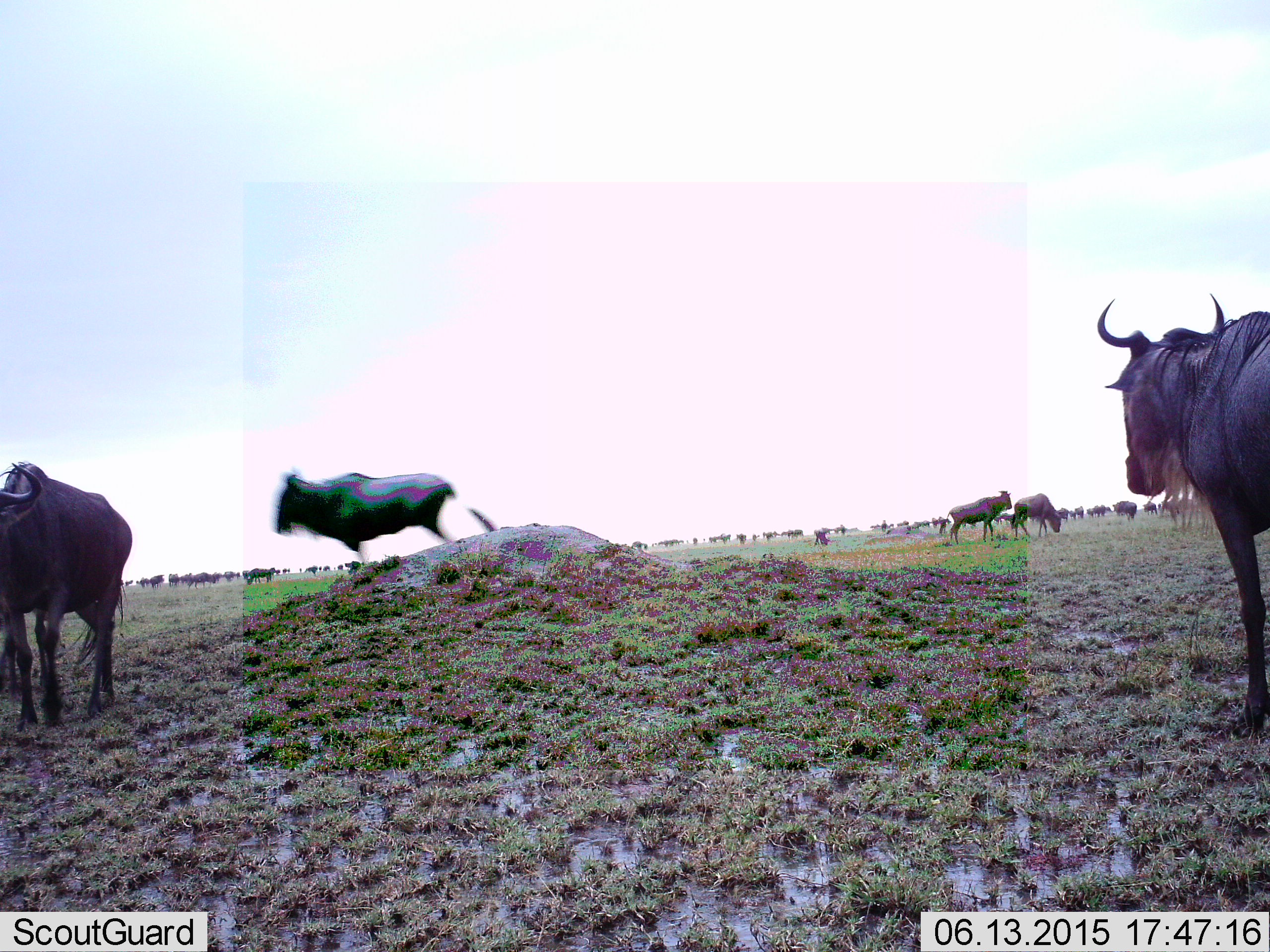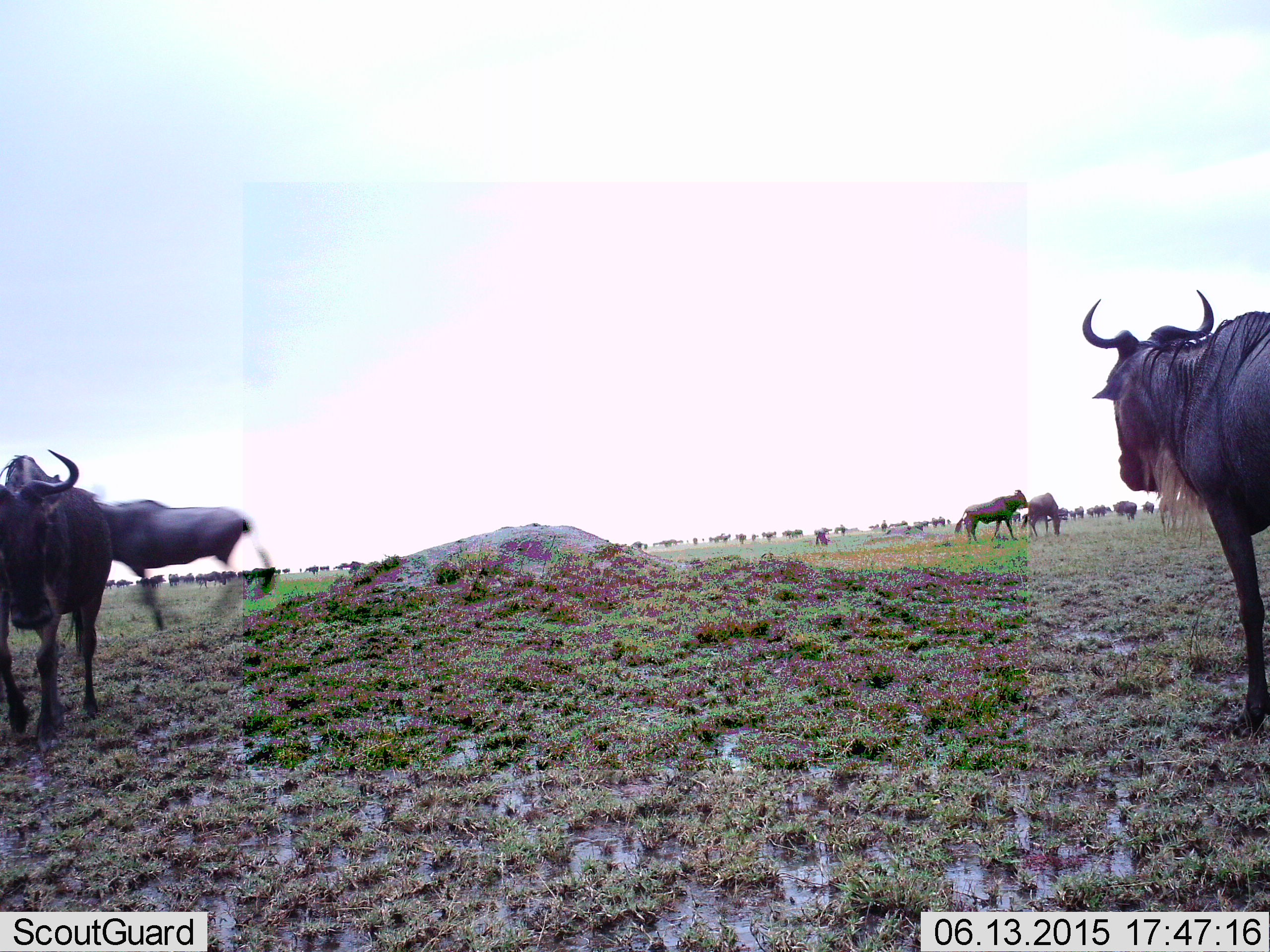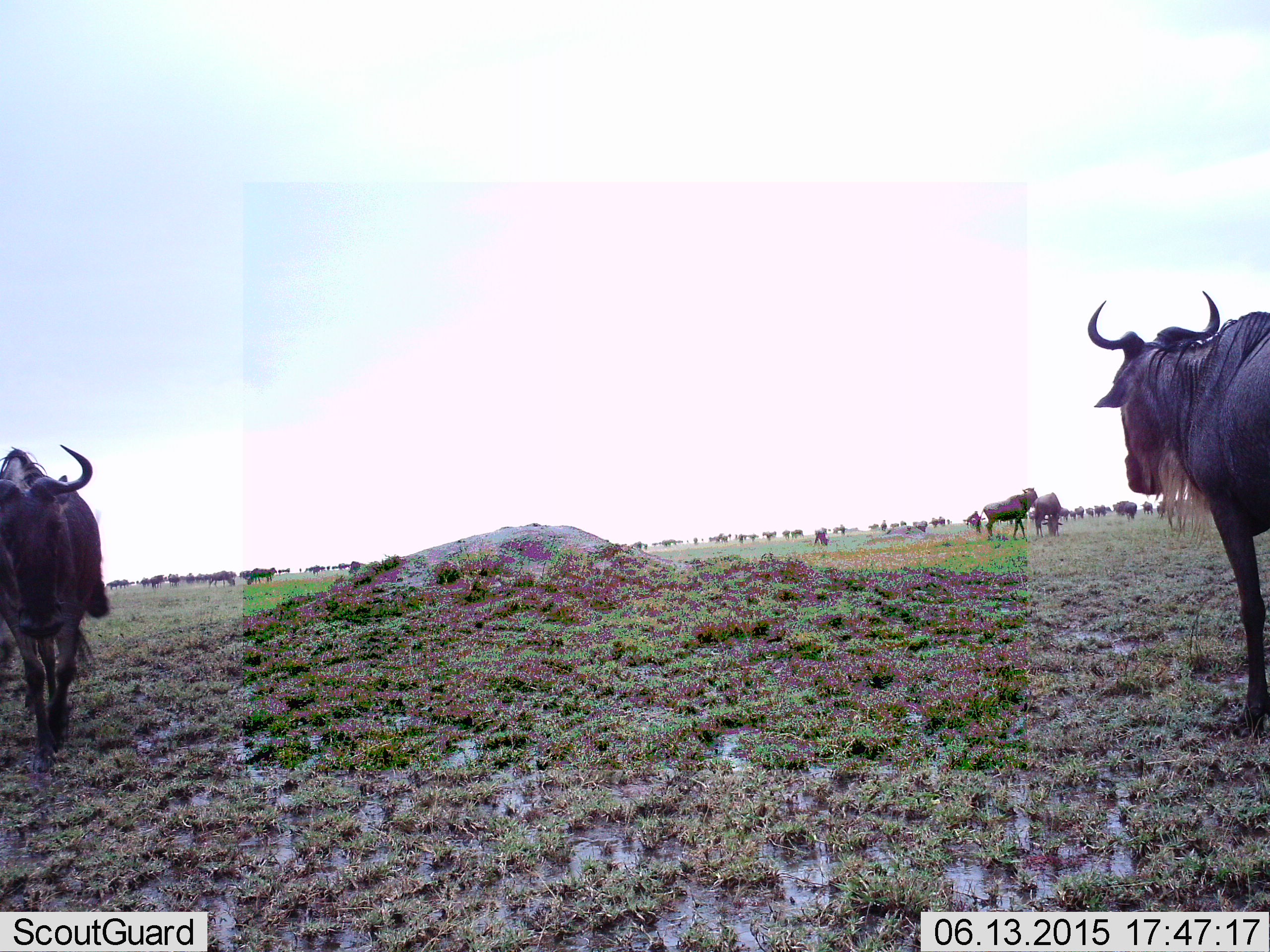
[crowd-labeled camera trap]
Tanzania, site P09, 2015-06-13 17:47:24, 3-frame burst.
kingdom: Animalia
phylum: Chordata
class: Mammalia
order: Artiodactyla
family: Bovidae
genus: Connochaetes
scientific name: Connochaetes taurinus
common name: blue wildebeest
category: wildebeest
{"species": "wildebeest (blue wildebeest) (Connochaetes taurinus)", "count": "51+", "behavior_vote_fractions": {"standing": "90%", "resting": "20%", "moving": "70%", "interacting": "10%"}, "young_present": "10%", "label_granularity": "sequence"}